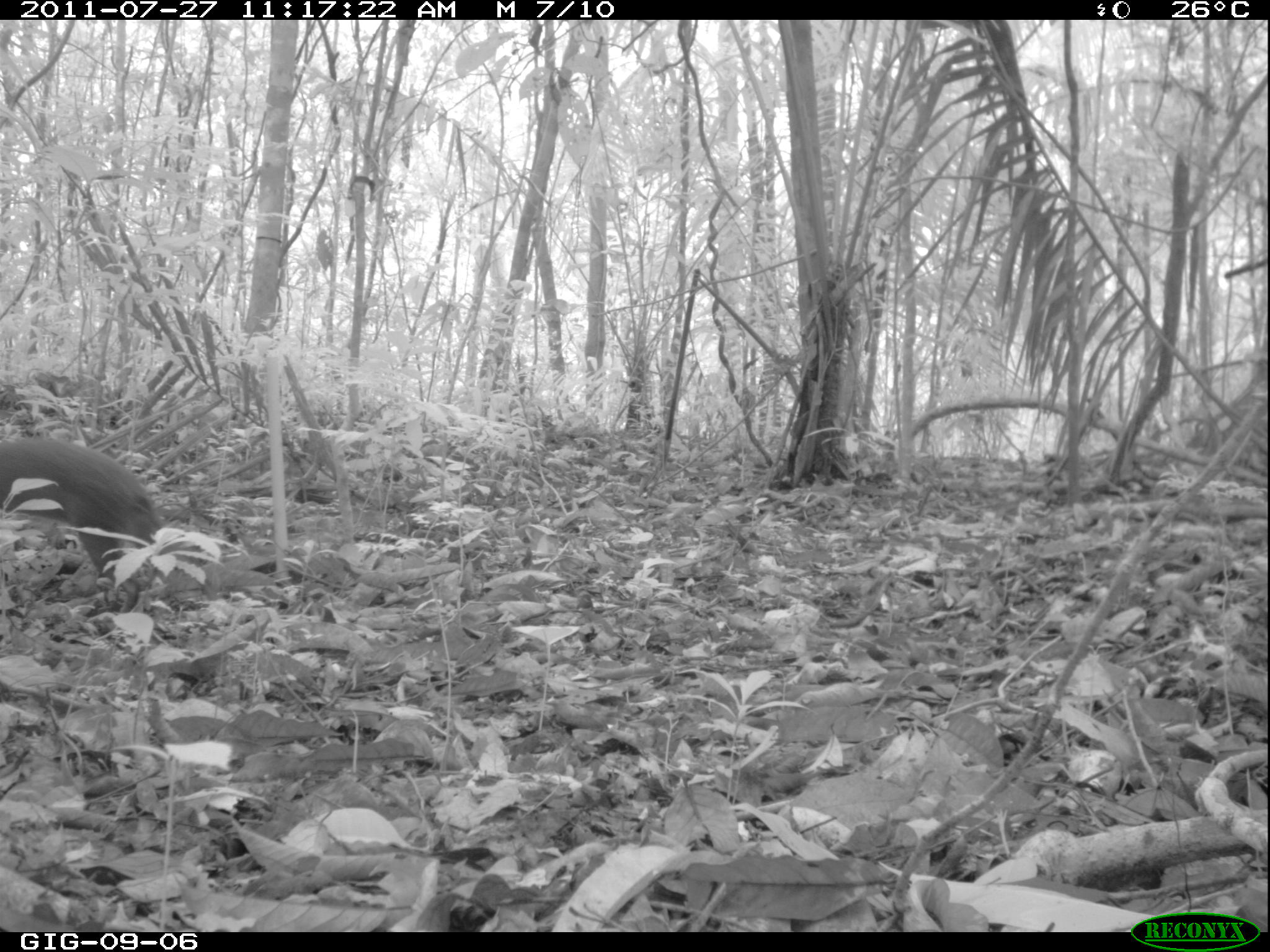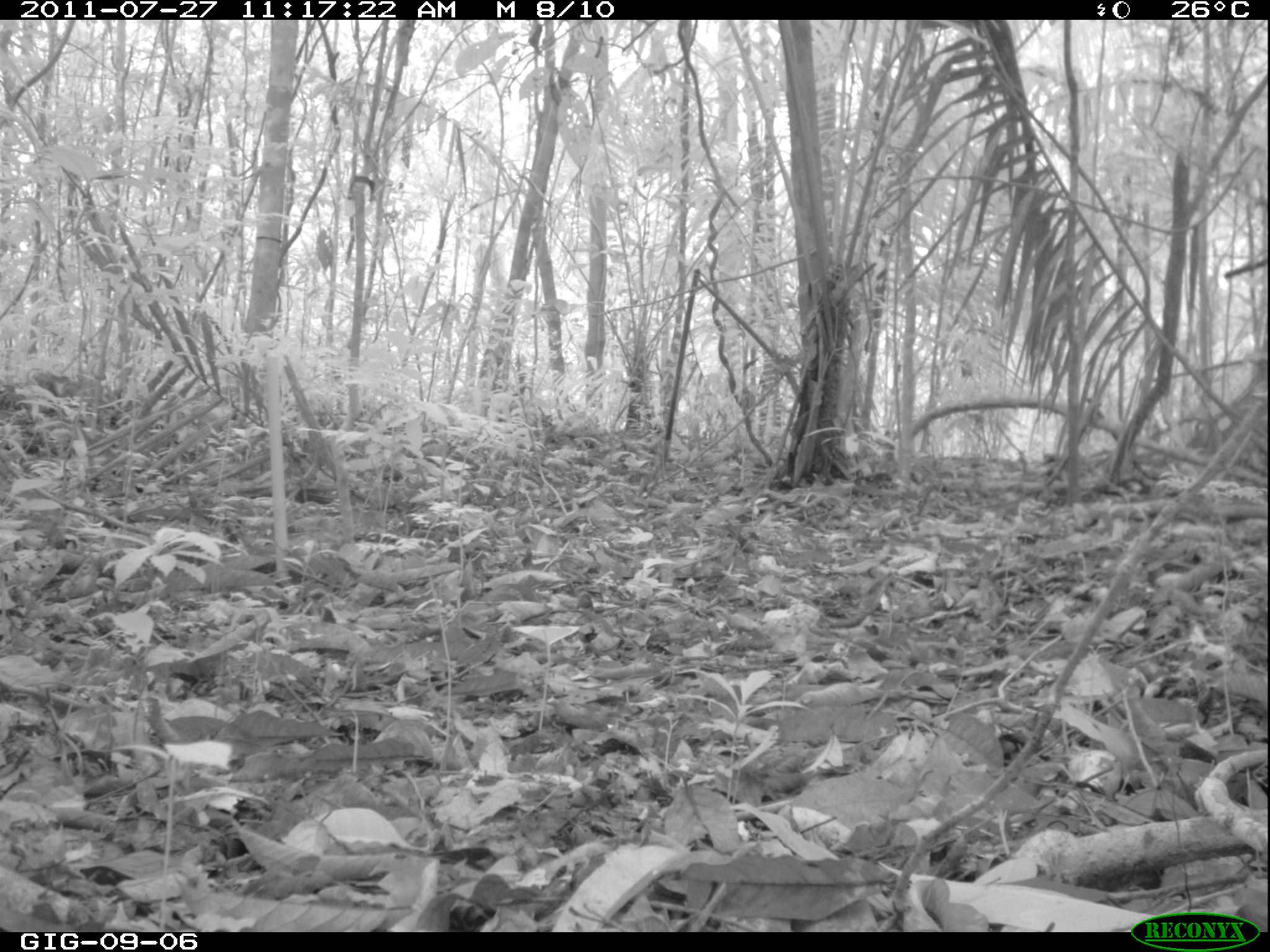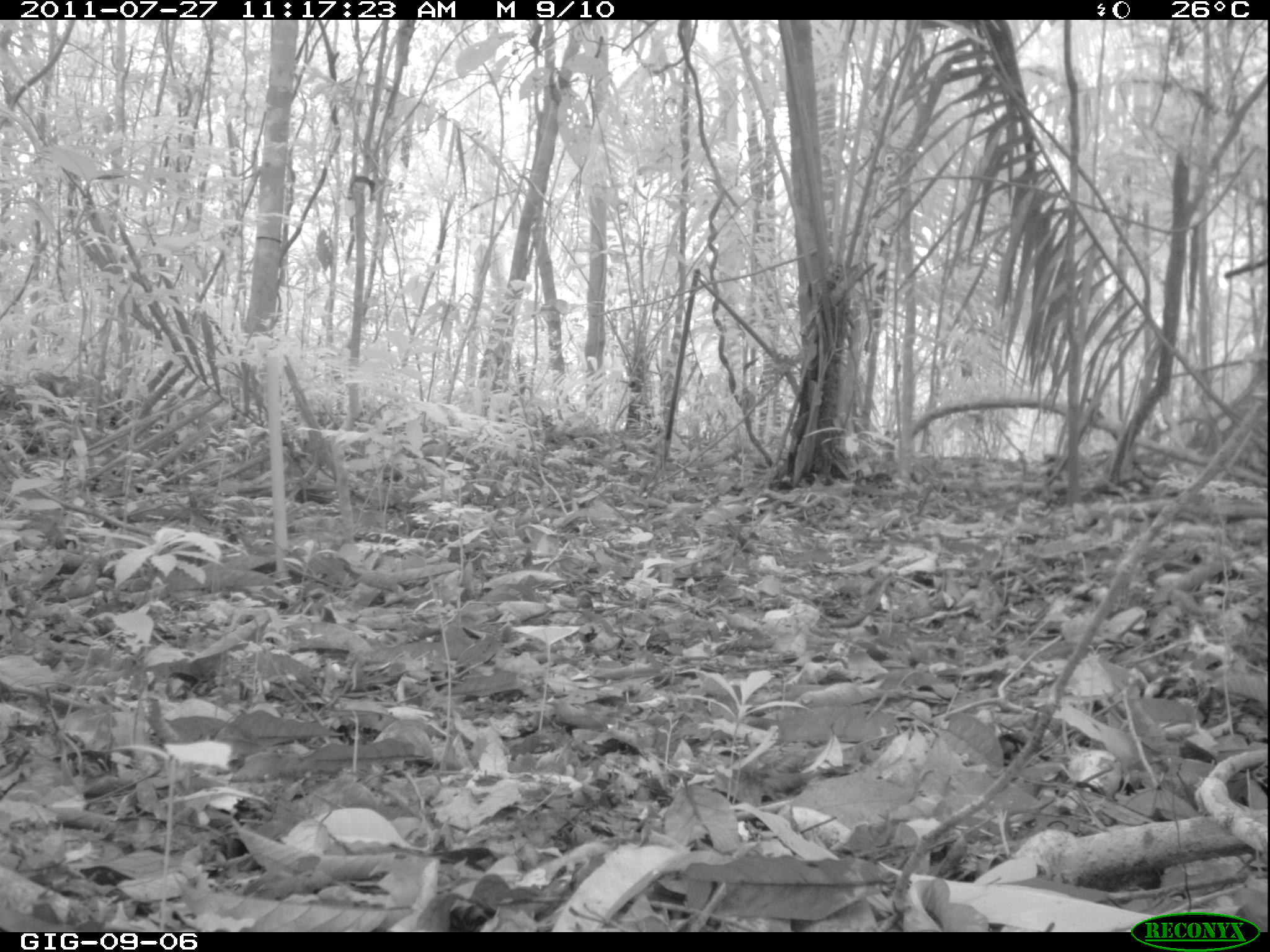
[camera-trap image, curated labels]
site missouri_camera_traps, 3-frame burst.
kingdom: Animalia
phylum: Chordata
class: Mammalia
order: Rodentia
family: Dasyproctidae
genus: Dasyprocta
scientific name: Dasyprocta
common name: agouti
Agouti (Dasyprocta). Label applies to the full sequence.